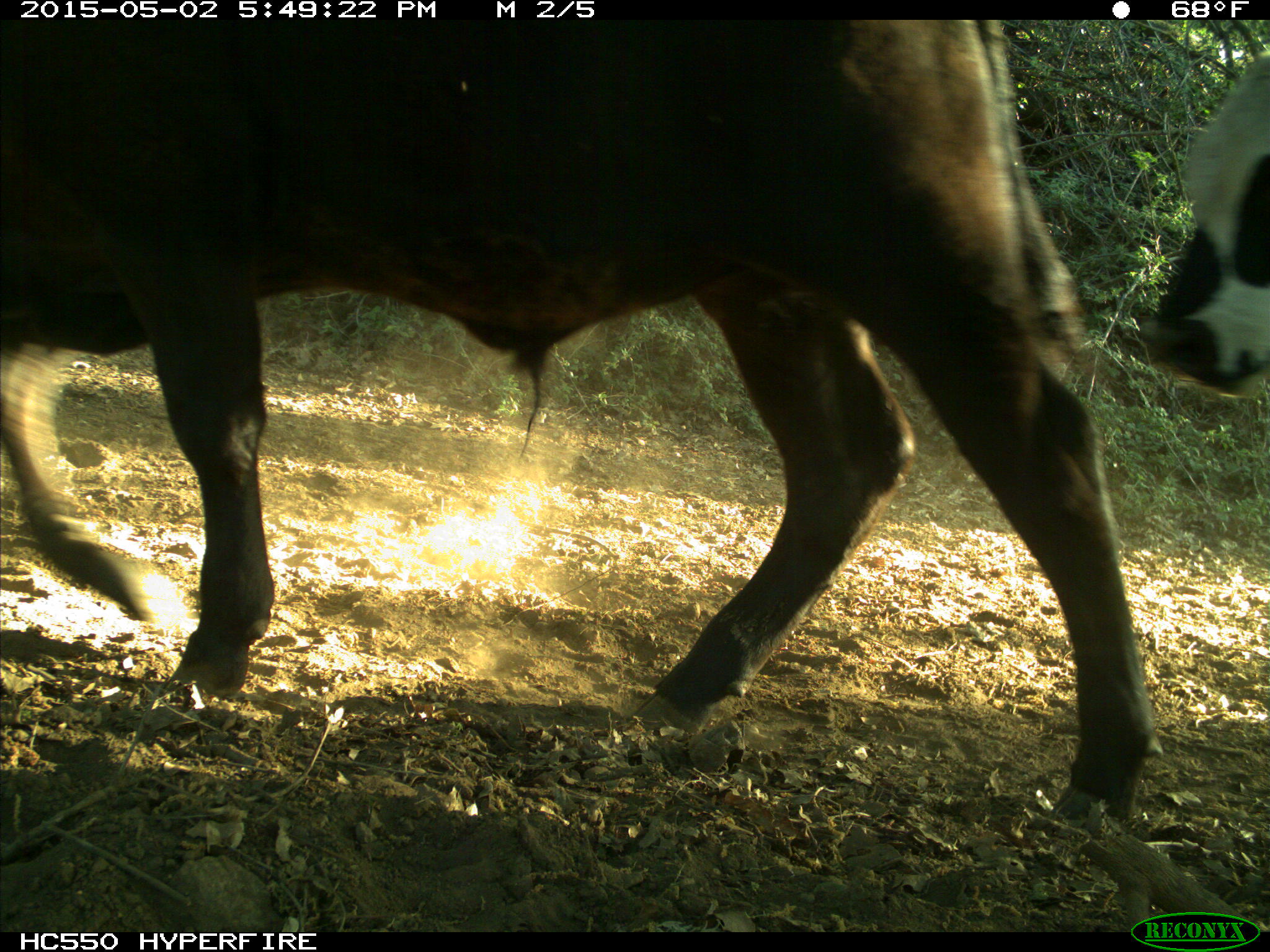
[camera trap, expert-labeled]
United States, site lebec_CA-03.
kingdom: Animalia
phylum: Chordata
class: Mammalia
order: Artiodactyla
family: Bovidae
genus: Bos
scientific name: Bos taurus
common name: domestic cow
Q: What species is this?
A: Bos taurus (domestic cow).